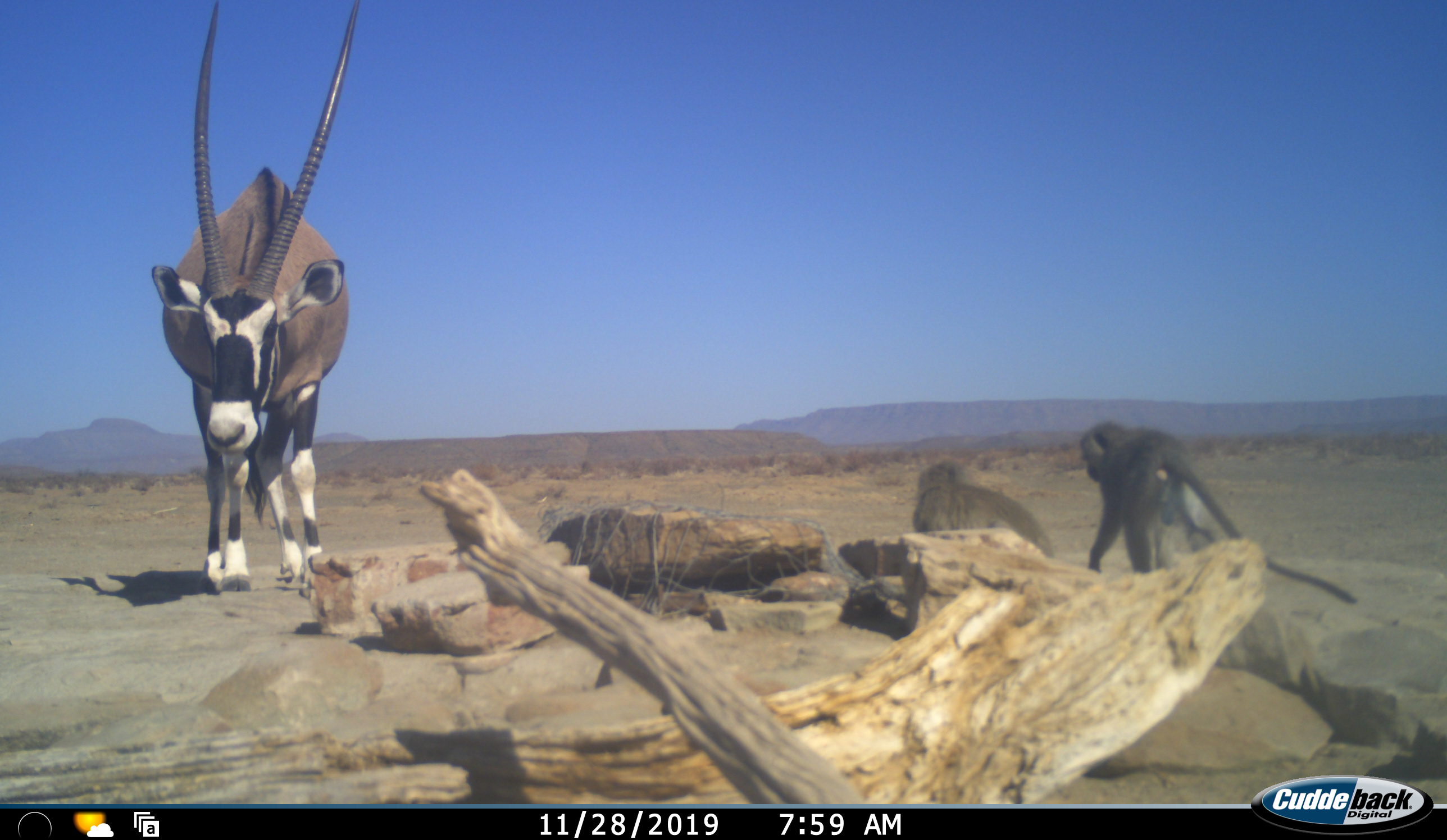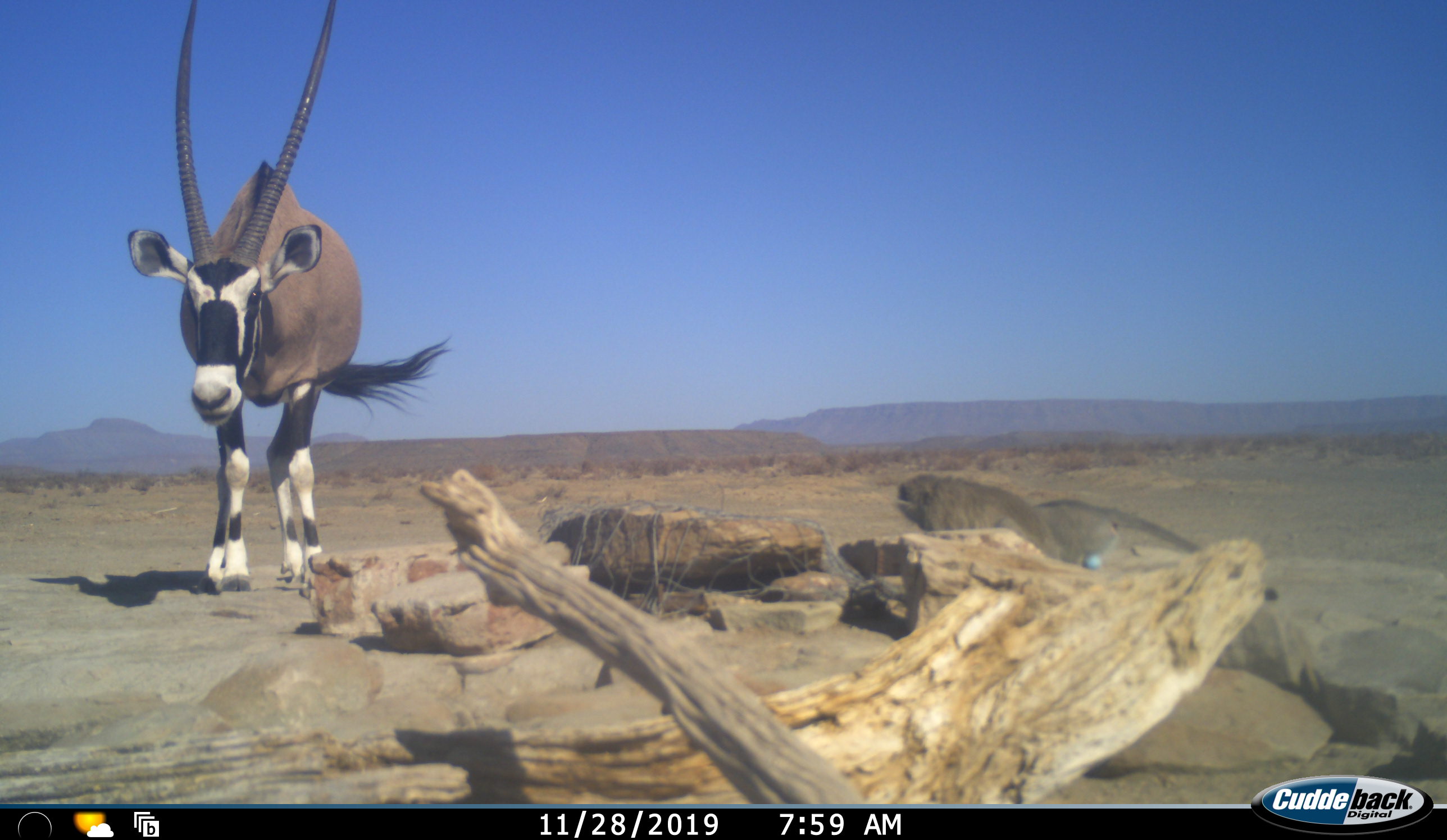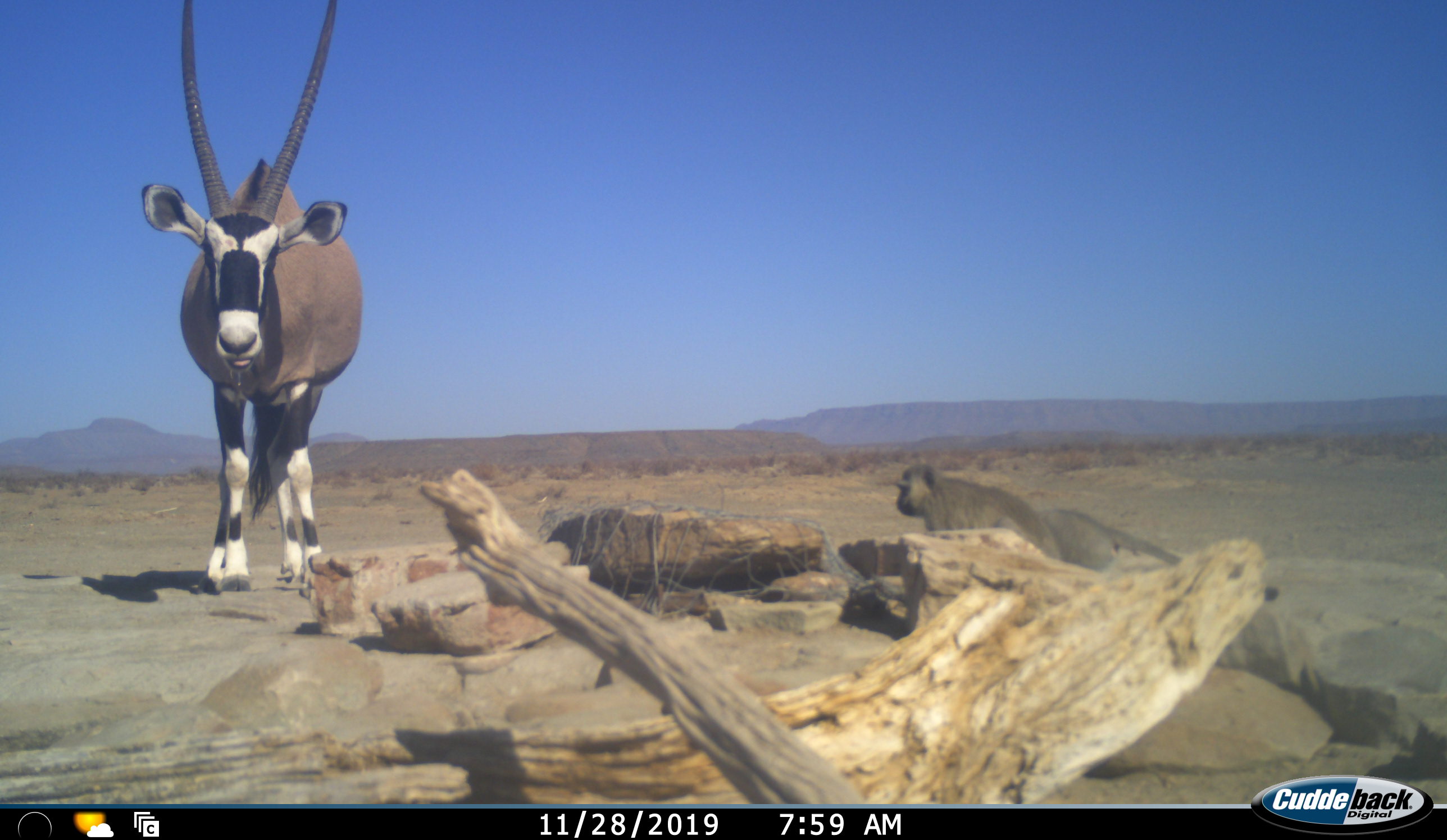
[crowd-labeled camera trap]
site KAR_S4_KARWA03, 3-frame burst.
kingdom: Animalia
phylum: Chordata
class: Mammalia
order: Artiodactyla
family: Bovidae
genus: Oryx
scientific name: Oryx gazella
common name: gemsbok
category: oryx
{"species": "oryx (gemsbok) (Oryx gazella)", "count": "1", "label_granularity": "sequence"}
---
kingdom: Animalia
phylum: Chordata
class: Mammalia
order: Primates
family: Cercopithecidae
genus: Chlorocebus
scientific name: Chlorocebus pygerythrus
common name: vervet monkey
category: monkeyvervet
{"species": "monkeyvervet (vervet monkey) (Chlorocebus pygerythrus)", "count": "2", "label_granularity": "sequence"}